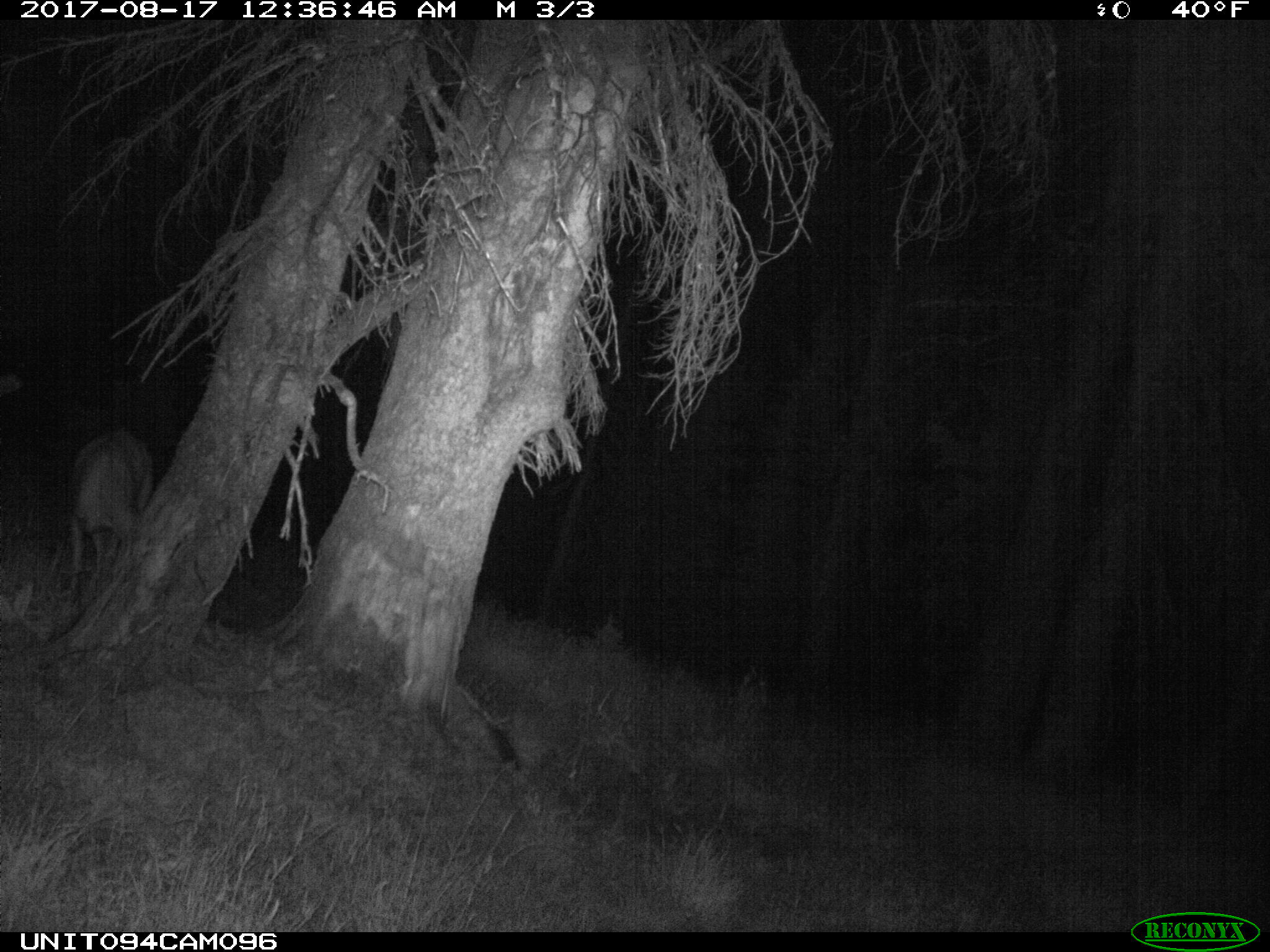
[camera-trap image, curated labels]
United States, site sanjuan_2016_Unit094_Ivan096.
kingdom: Animalia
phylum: Chordata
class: Mammalia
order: Artiodactyla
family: Cervidae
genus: Odocoileus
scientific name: Odocoileus hemionus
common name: mule deer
Odocoileus hemionus (mule deer).